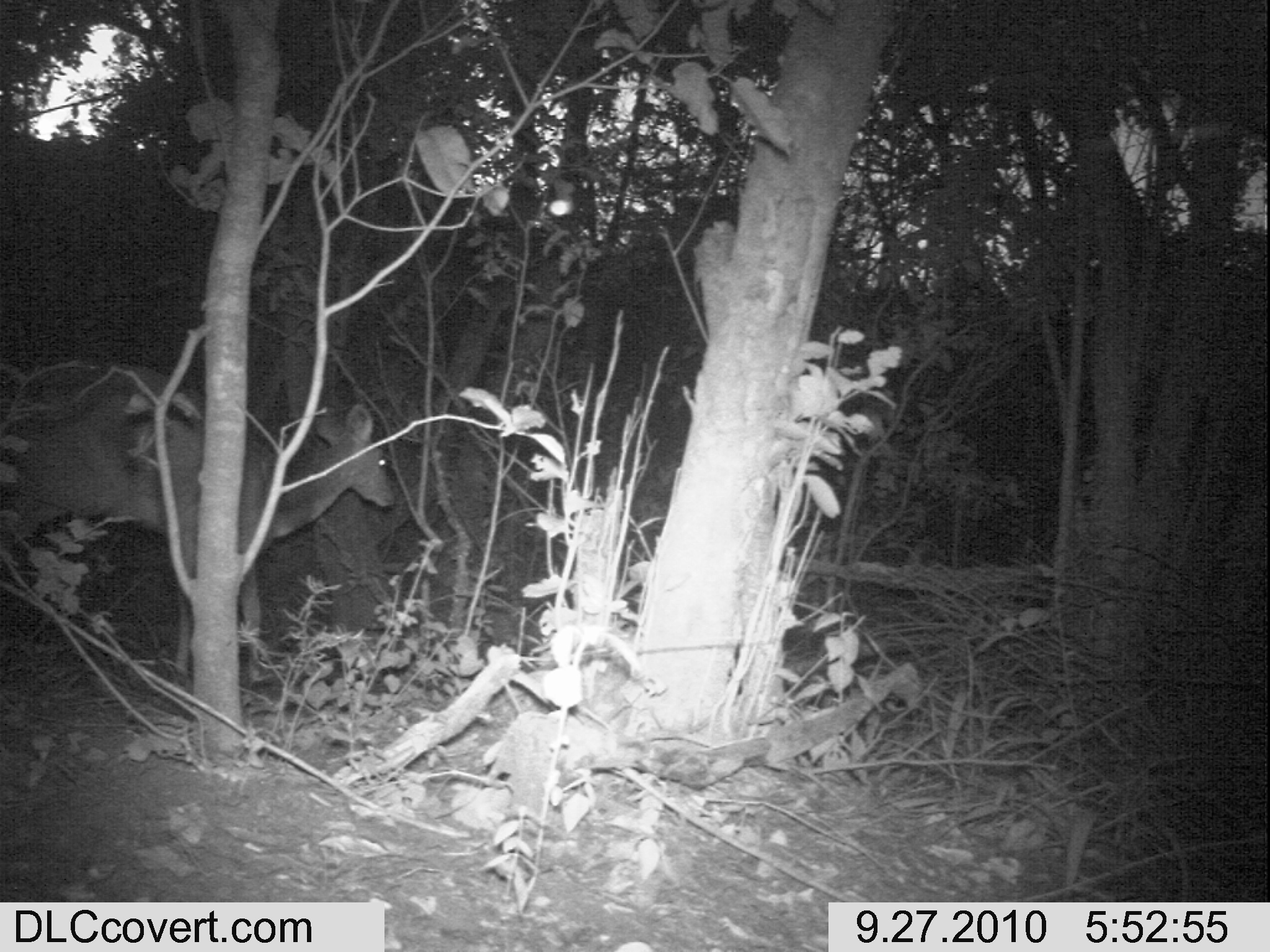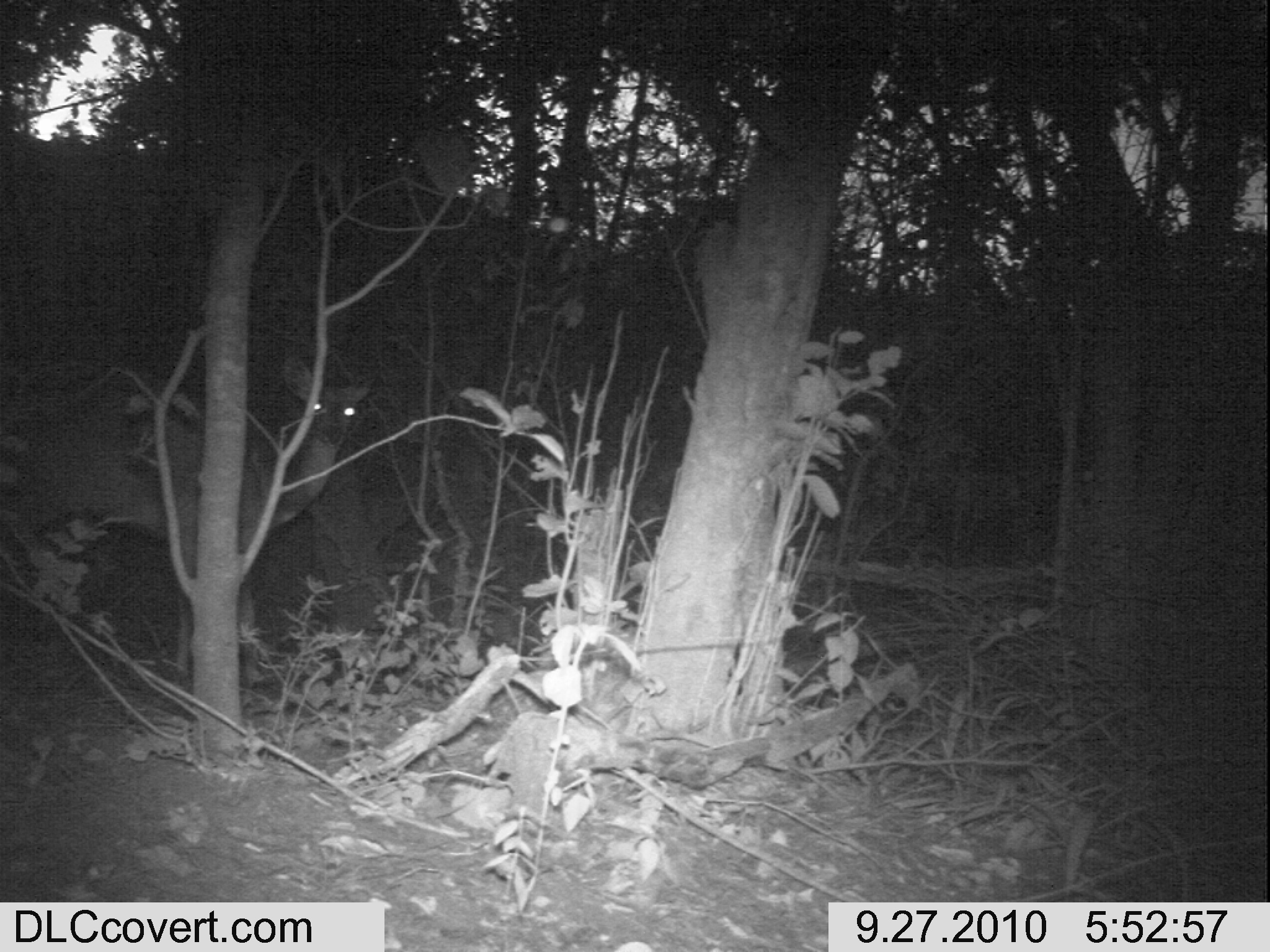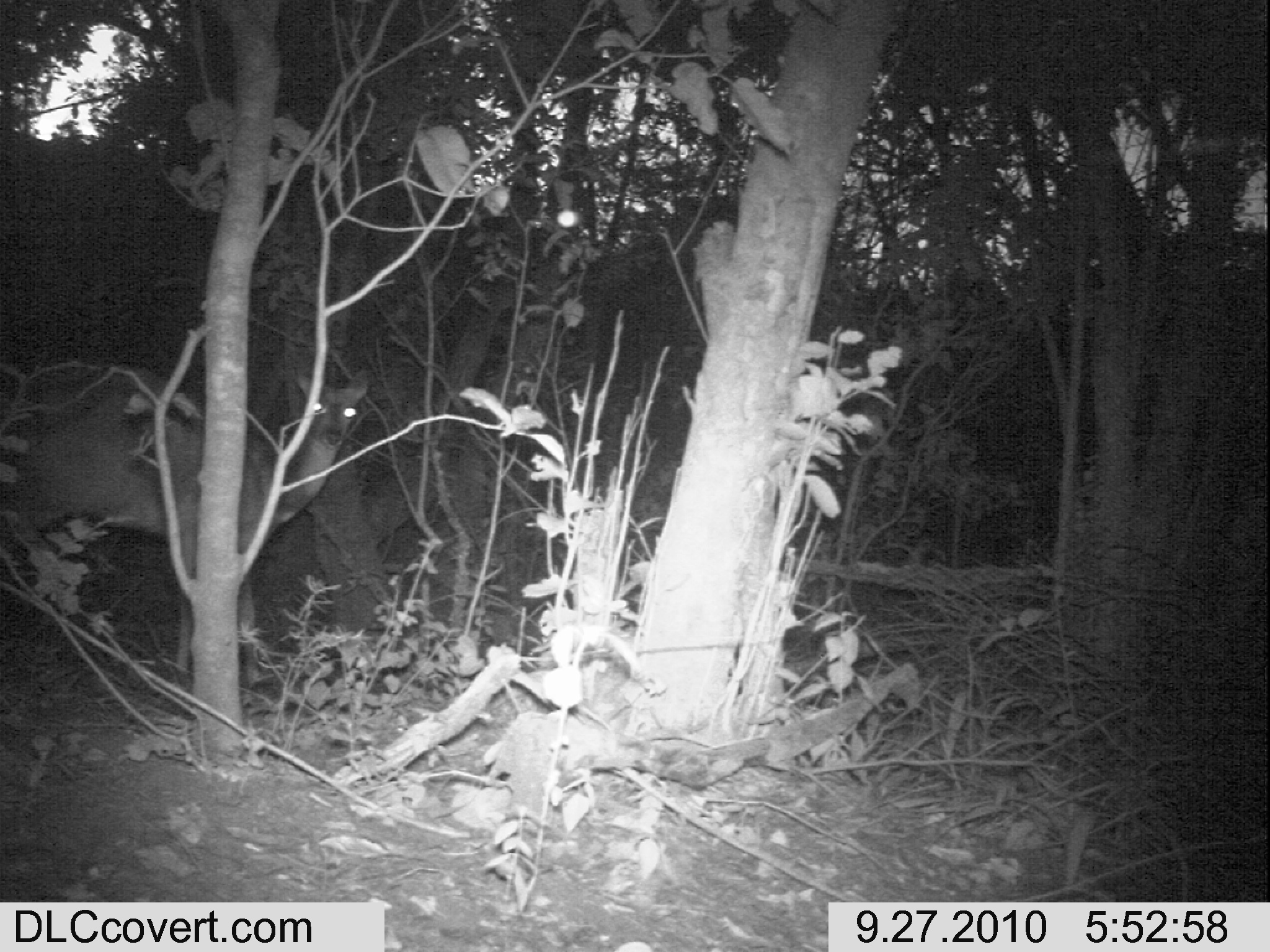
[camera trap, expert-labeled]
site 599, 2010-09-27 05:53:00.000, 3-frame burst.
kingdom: Animalia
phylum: Chordata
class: Mammalia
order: Artiodactyla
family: Bovidae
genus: Tragelaphus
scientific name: Tragelaphus scriptus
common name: bushbuck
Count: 1.